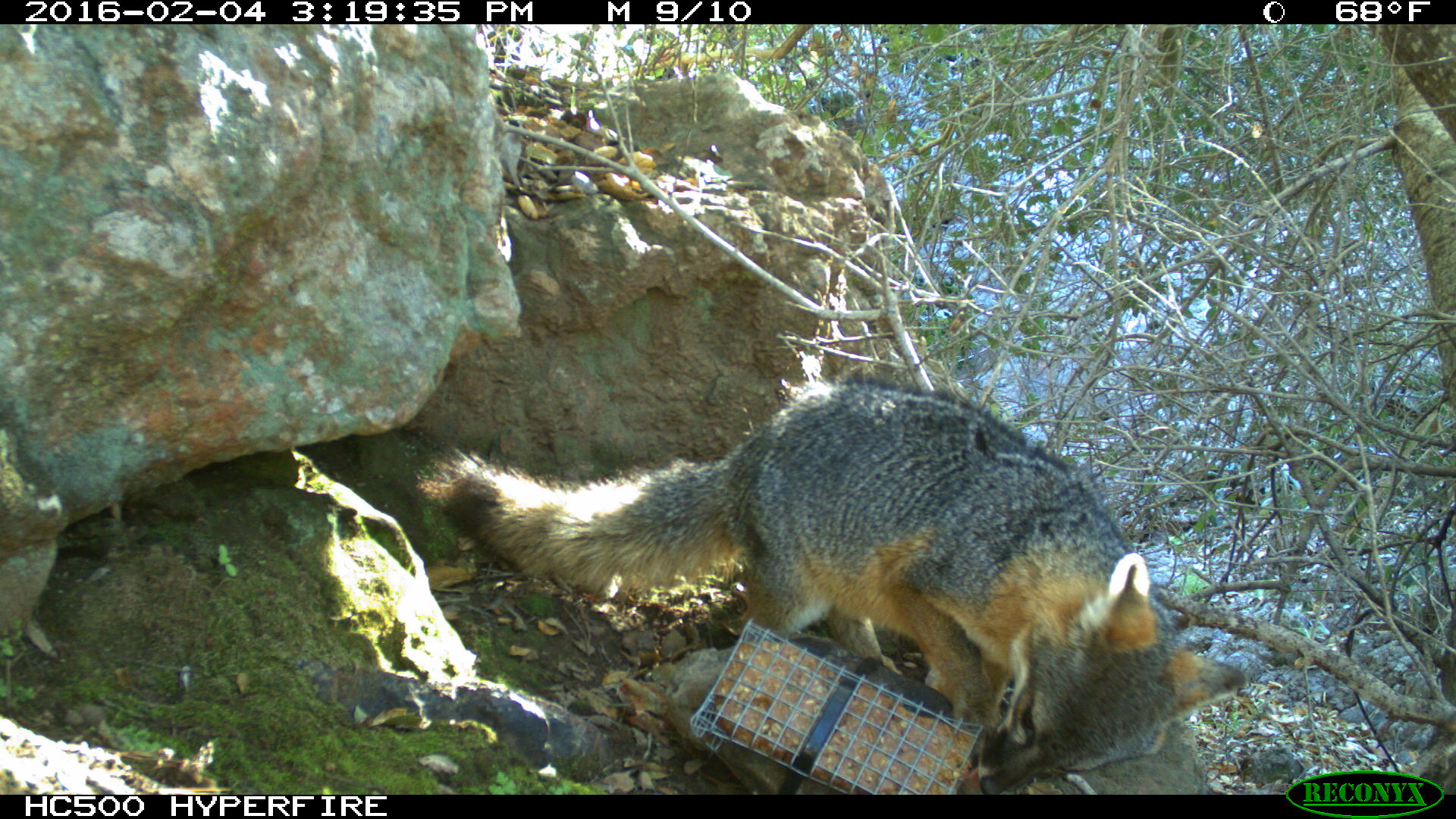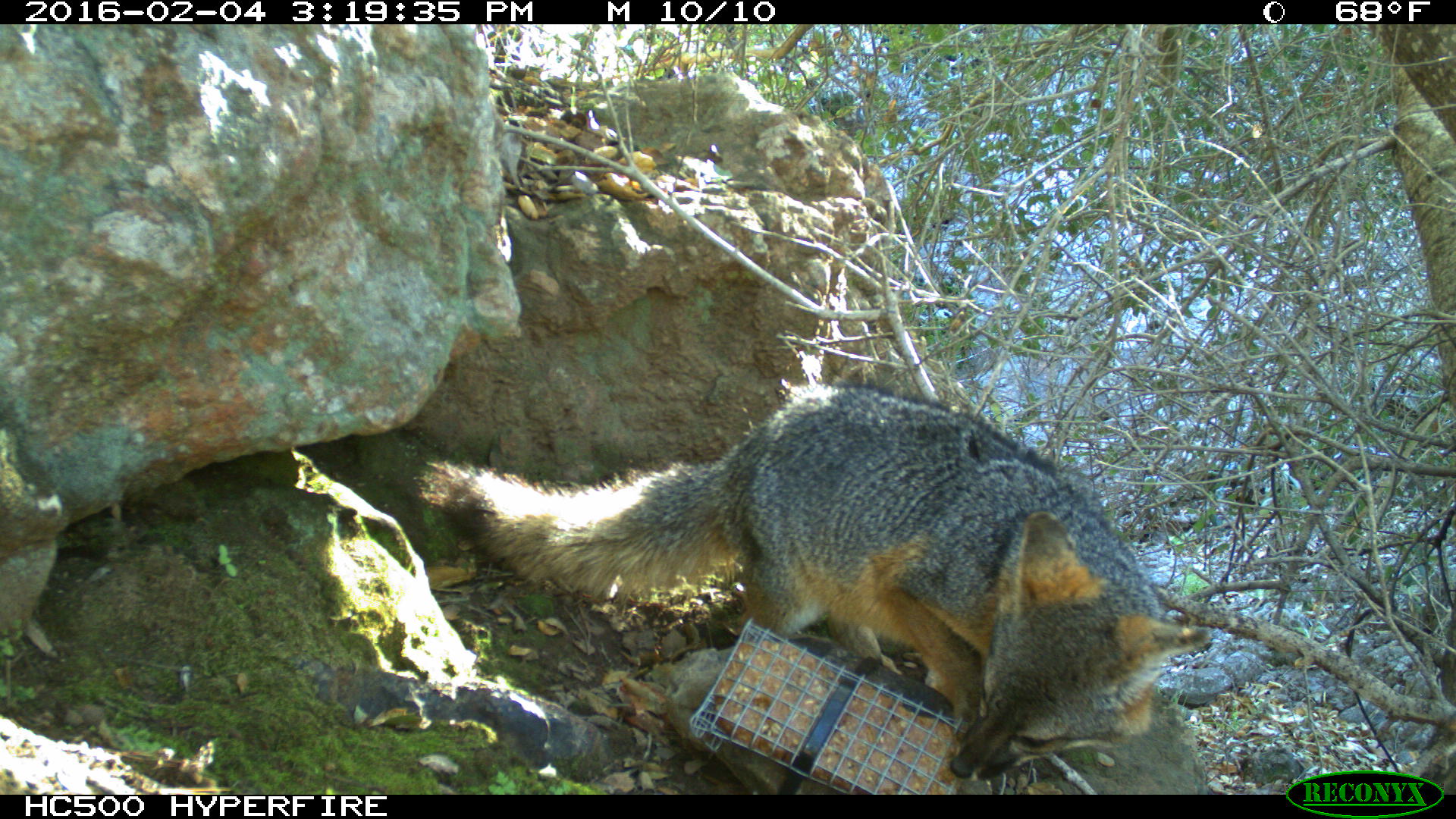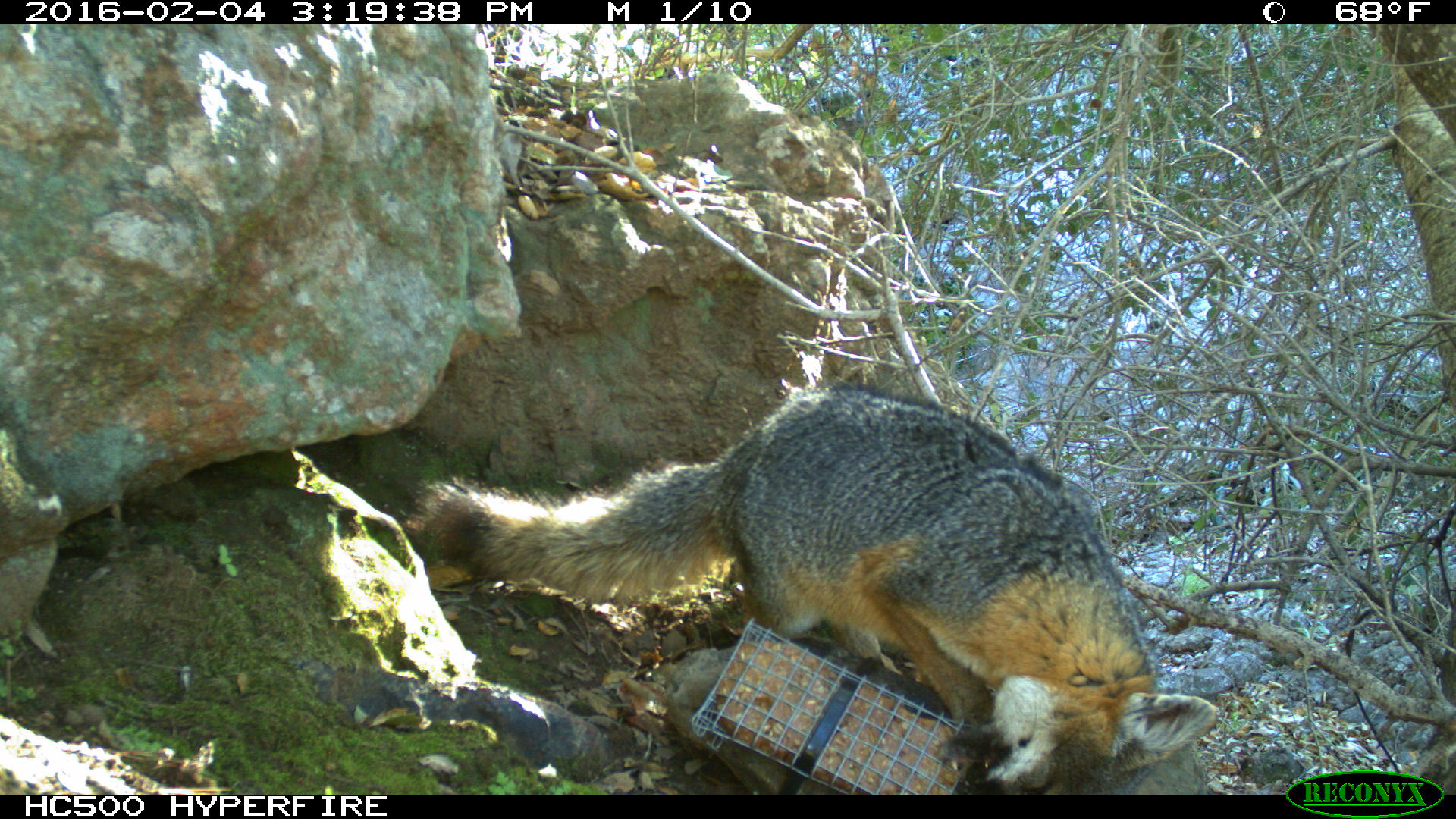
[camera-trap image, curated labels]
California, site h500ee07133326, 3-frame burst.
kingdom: Animalia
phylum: Chordata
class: Mammalia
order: Carnivora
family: Canidae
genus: Urocyon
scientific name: Urocyon littoralis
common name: island fox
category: fox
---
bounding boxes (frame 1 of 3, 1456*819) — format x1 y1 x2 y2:
fox: 416 376 1247 794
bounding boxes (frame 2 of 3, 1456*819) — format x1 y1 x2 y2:
fox: 414 383 1211 780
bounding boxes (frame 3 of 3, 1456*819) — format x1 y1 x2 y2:
fox: 411 388 1215 794